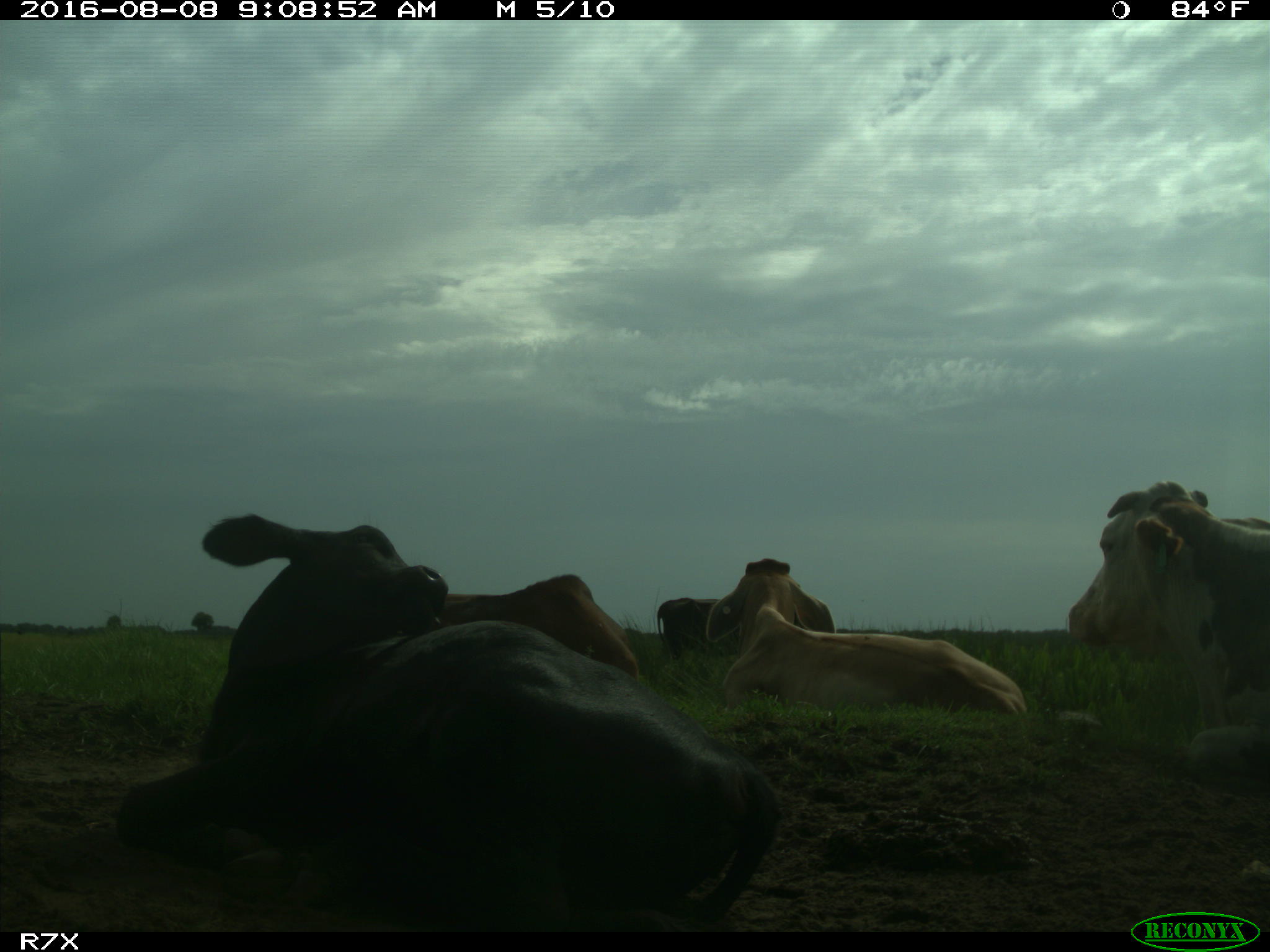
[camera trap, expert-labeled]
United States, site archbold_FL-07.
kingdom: Animalia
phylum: Chordata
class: Mammalia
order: Artiodactyla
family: Bovidae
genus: Bos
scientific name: Bos taurus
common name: domestic cow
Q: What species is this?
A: Bos taurus (domestic cow).